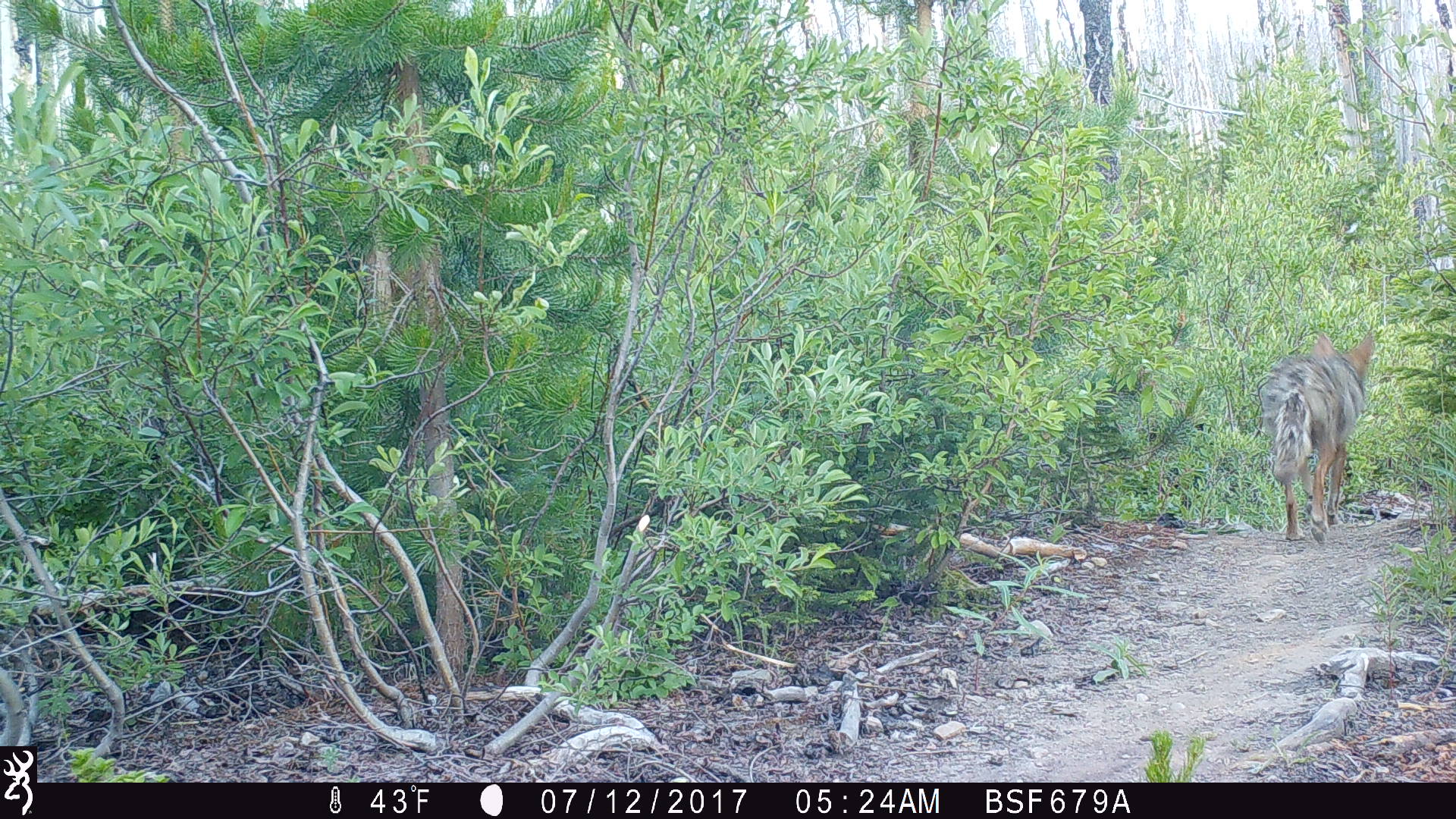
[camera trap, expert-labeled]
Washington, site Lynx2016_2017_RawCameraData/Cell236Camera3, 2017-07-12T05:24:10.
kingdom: Animalia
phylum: Chordata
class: Mammalia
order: Carnivora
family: Canidae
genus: Canis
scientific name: Canis latrans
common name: coyote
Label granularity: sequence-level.